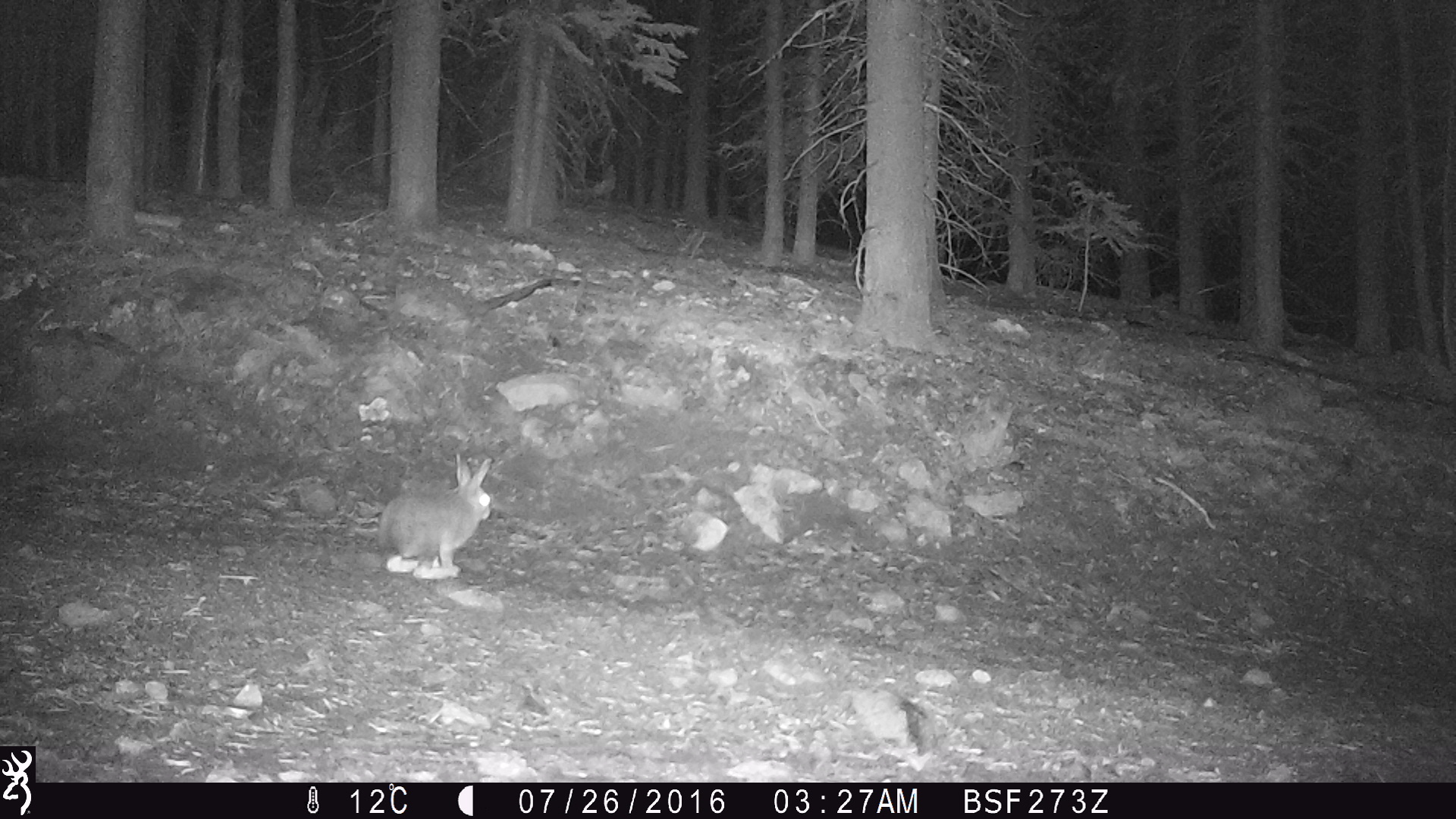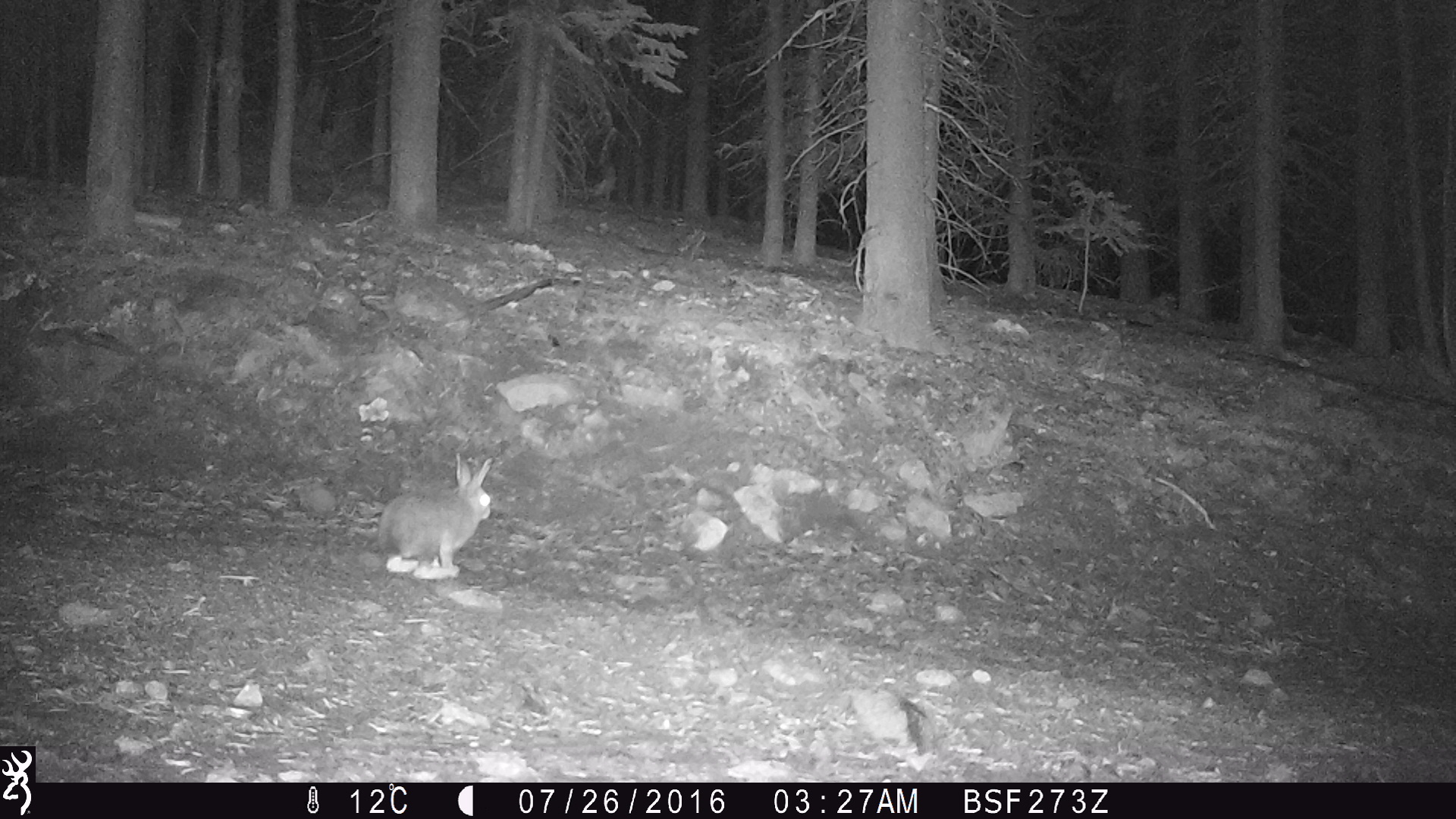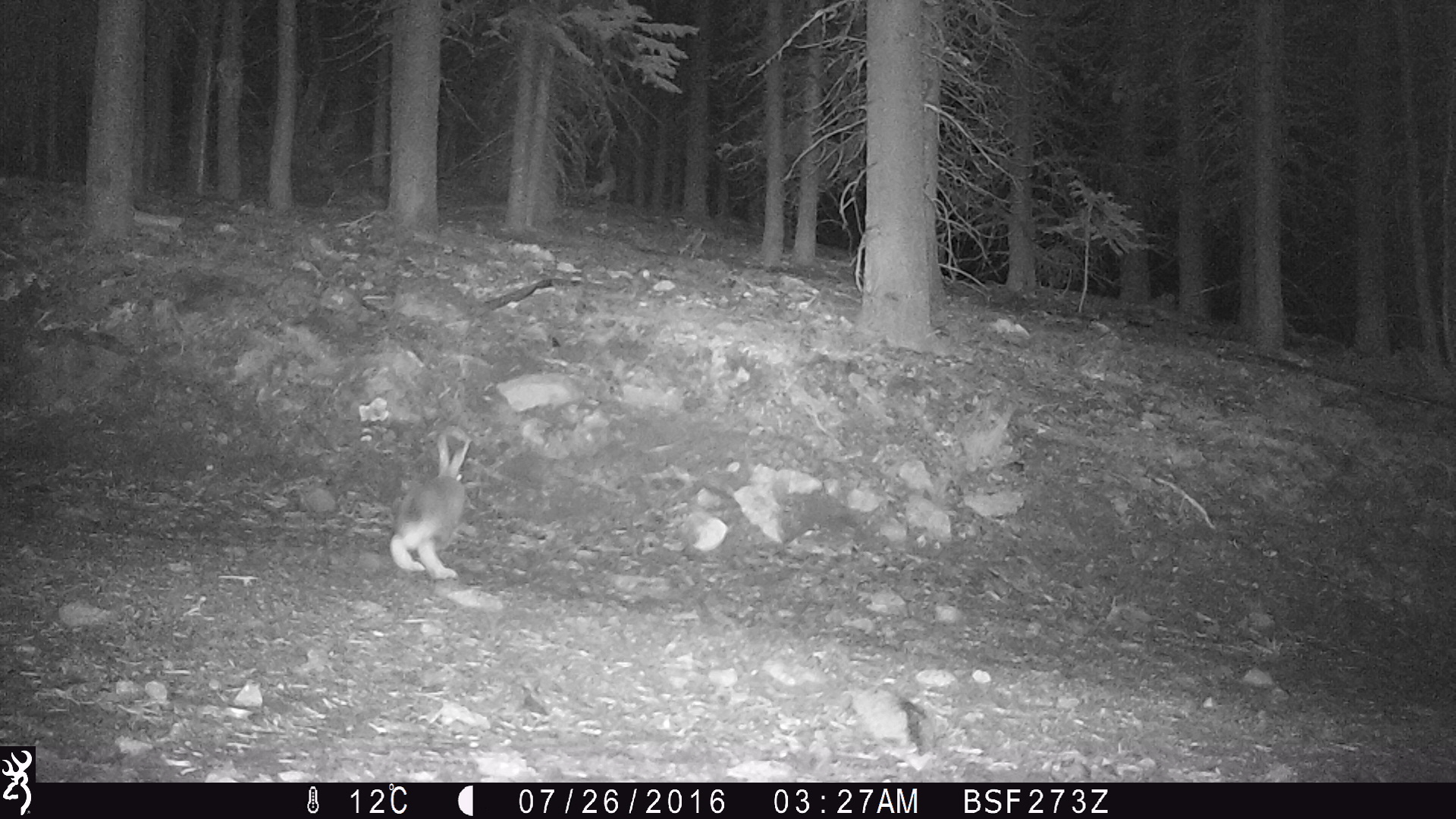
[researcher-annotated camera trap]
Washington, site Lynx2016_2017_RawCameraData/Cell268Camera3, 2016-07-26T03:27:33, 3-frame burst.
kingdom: Animalia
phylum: Chordata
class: Mammalia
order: Lagomorpha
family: Leporidae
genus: Lepus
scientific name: Lepus americanus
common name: snowshoe hare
Lepus americanus (snowshoe hare). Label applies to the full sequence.